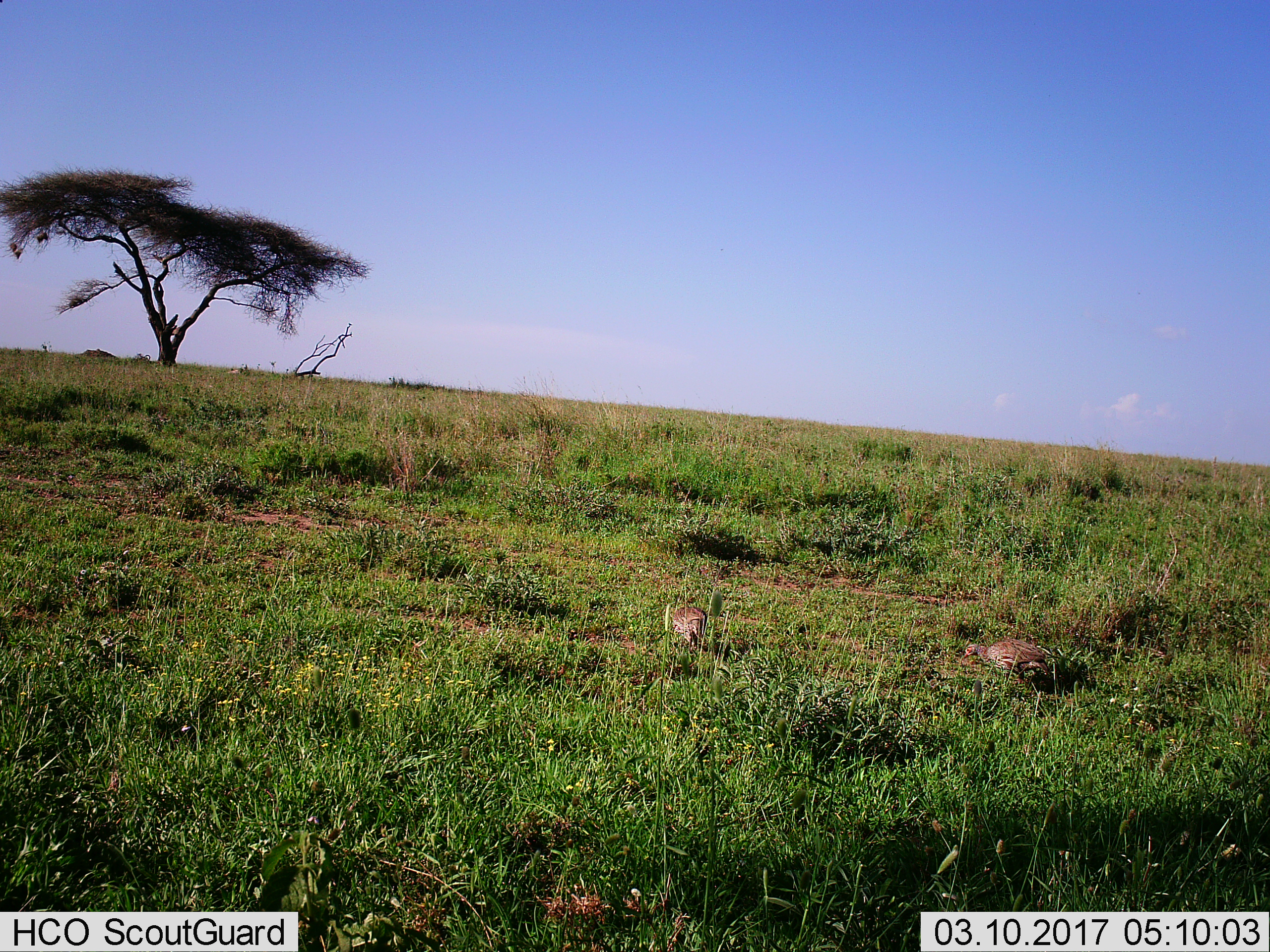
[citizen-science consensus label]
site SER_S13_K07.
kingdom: Animalia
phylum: Chordata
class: Aves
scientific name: Aves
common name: bird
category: birdother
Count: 2.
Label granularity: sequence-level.